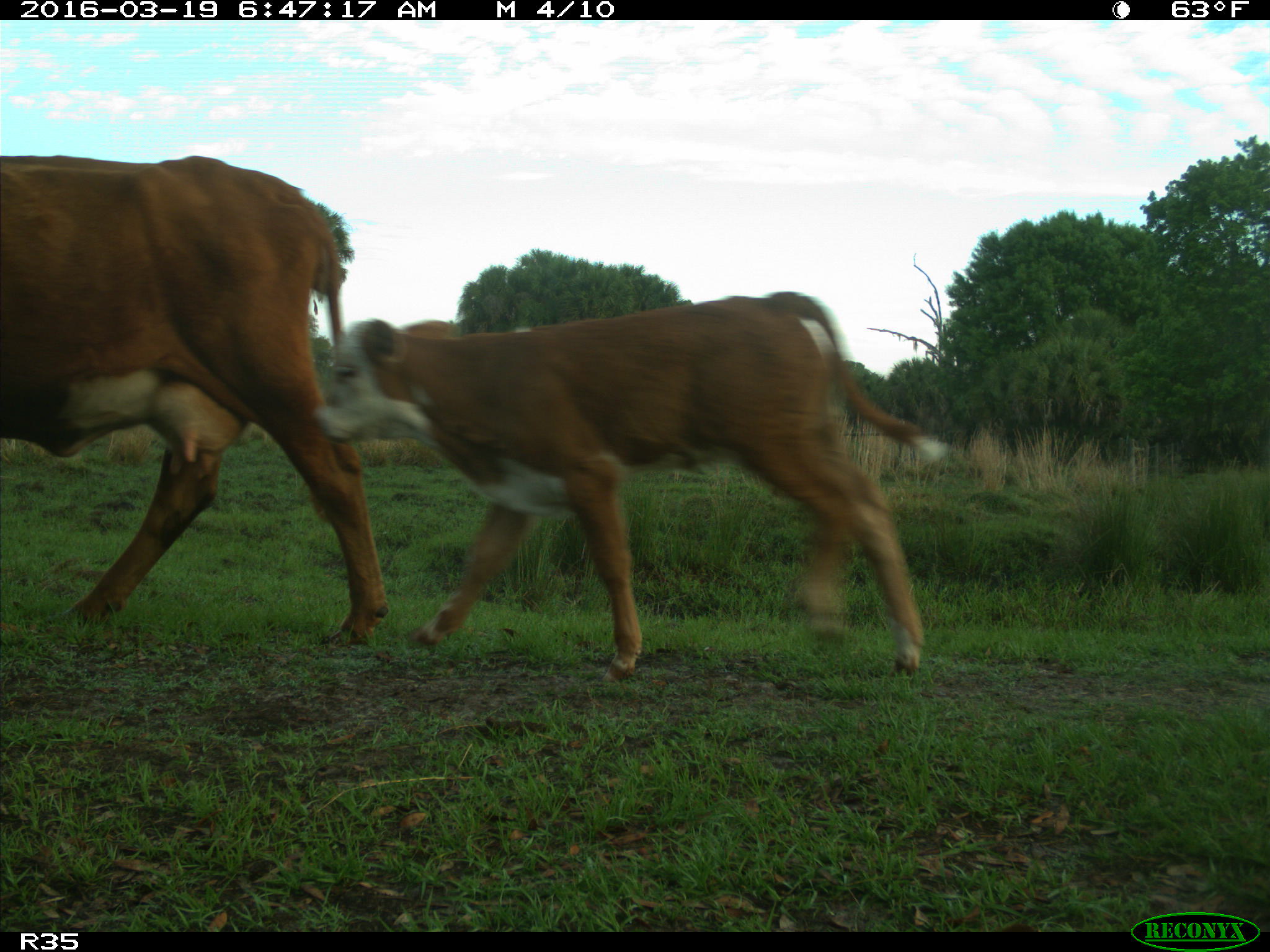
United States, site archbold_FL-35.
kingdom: Animalia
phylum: Chordata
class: Mammalia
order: Artiodactyla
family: Bovidae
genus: Bos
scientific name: Bos taurus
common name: domestic cow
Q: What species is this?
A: Bos taurus (domestic cow).